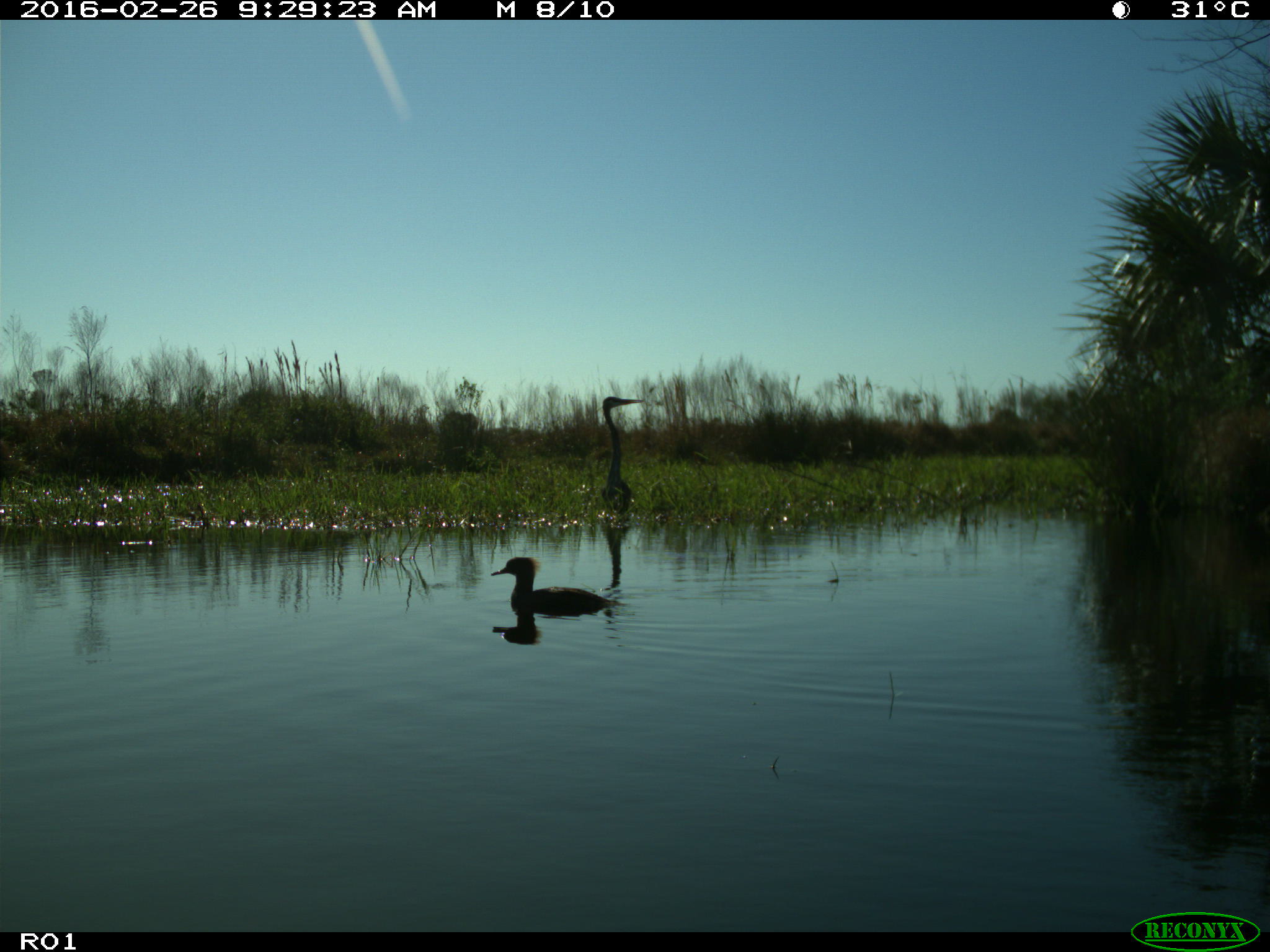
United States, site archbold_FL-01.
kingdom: Animalia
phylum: Chordata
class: Aves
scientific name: Aves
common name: birds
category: unidentified bird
Unidentified bird (birds) (Aves).